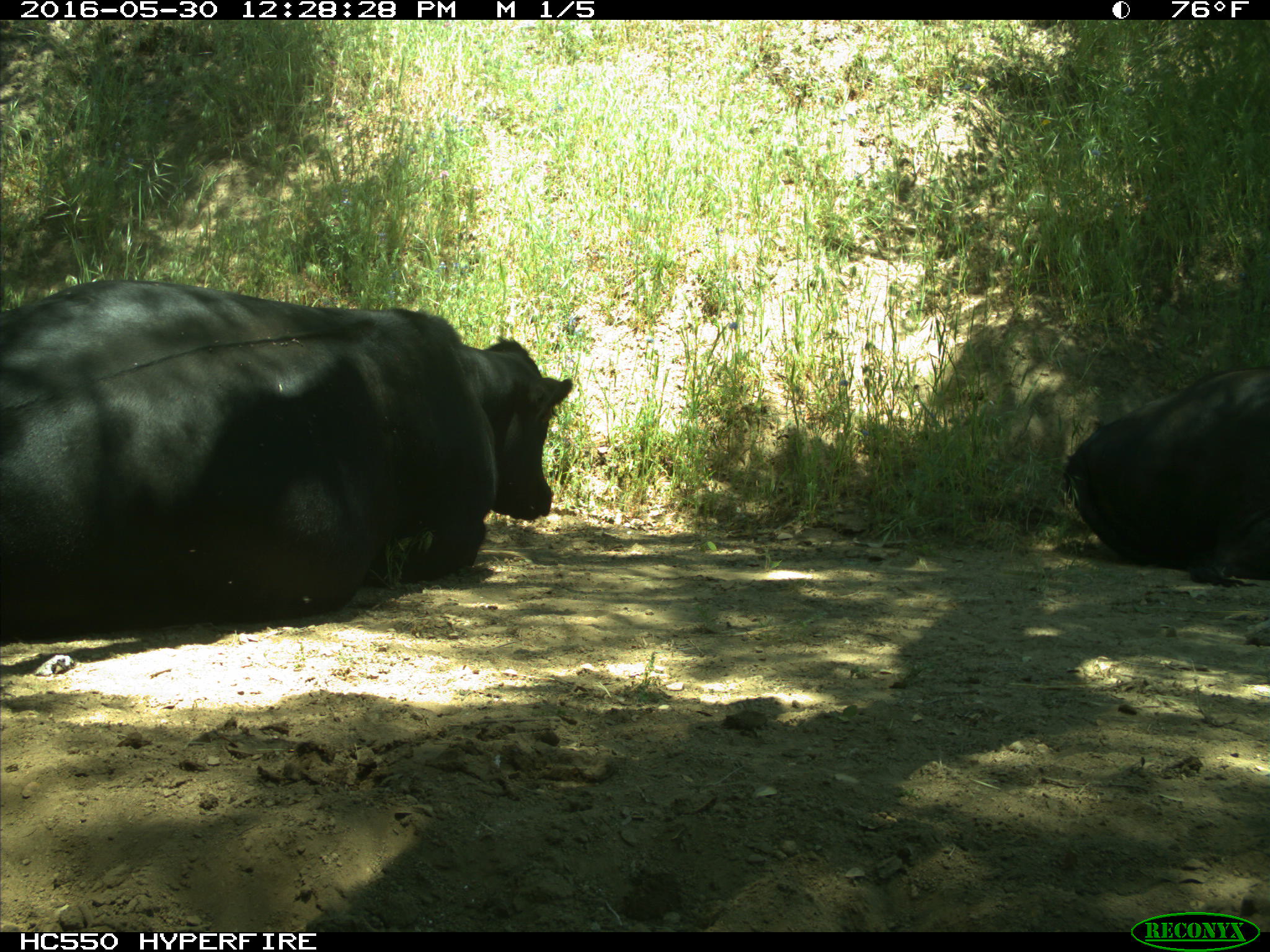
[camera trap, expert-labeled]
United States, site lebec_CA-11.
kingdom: Animalia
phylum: Chordata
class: Mammalia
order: Artiodactyla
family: Bovidae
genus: Bos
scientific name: Bos taurus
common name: domestic cow